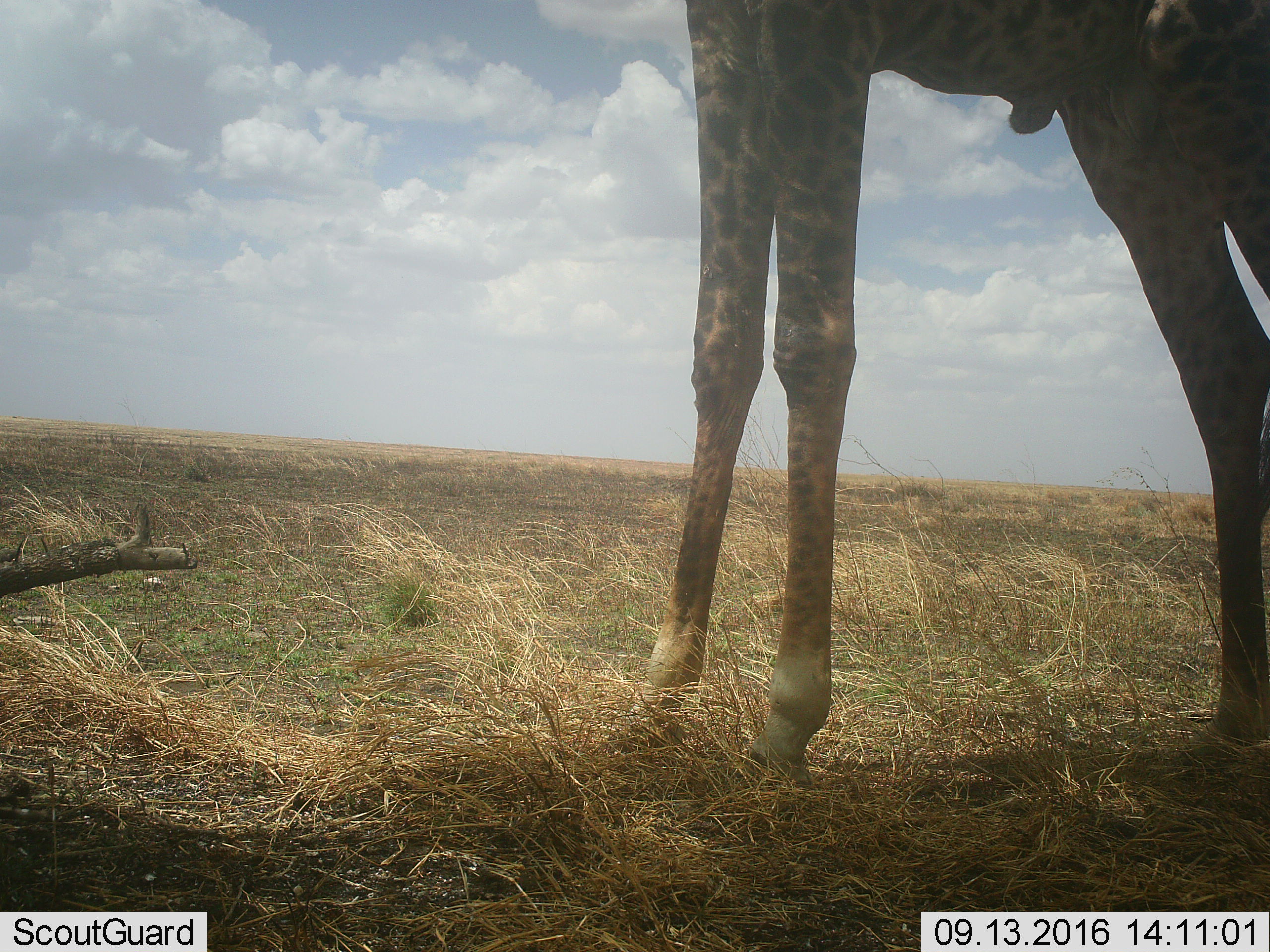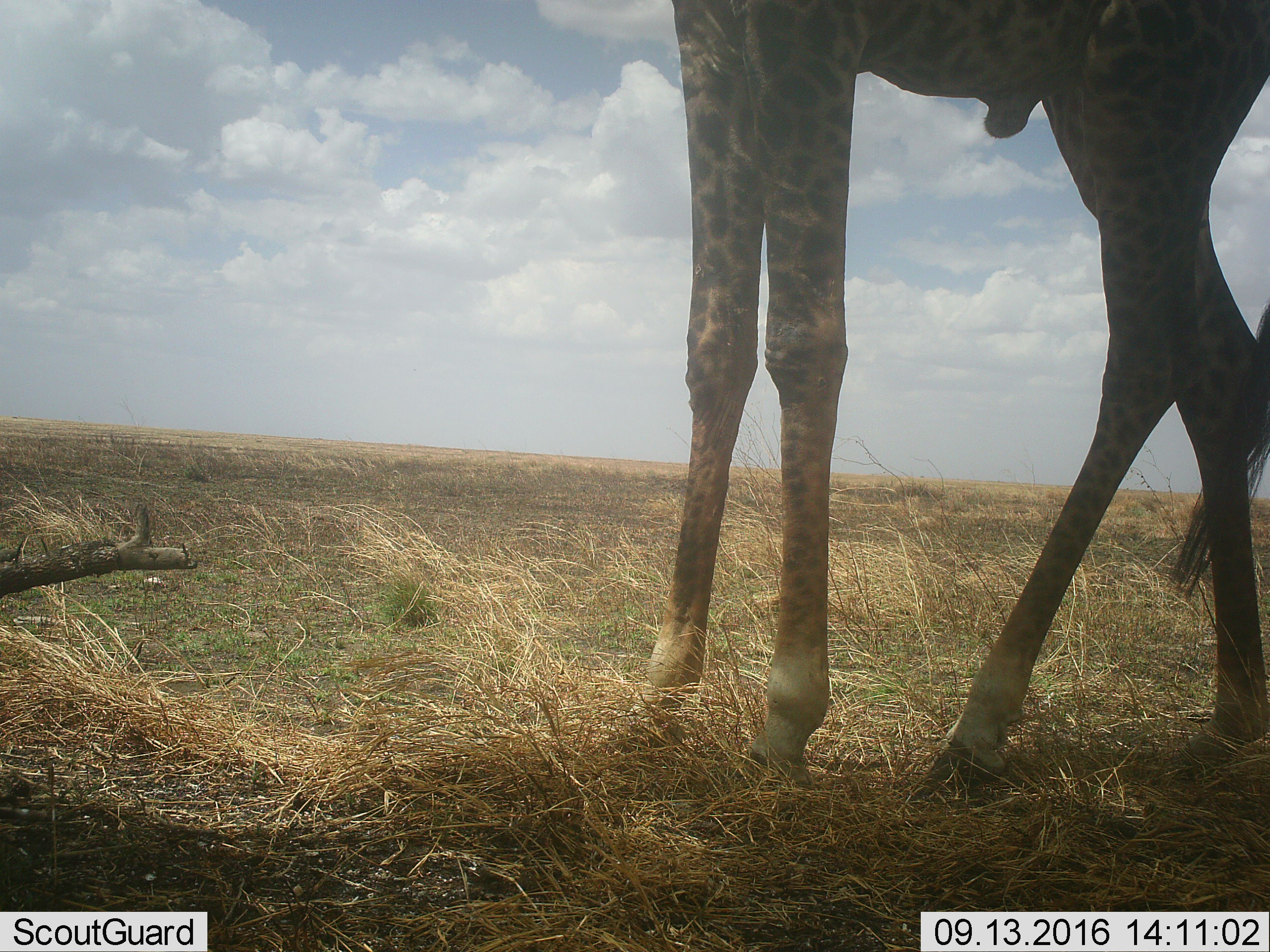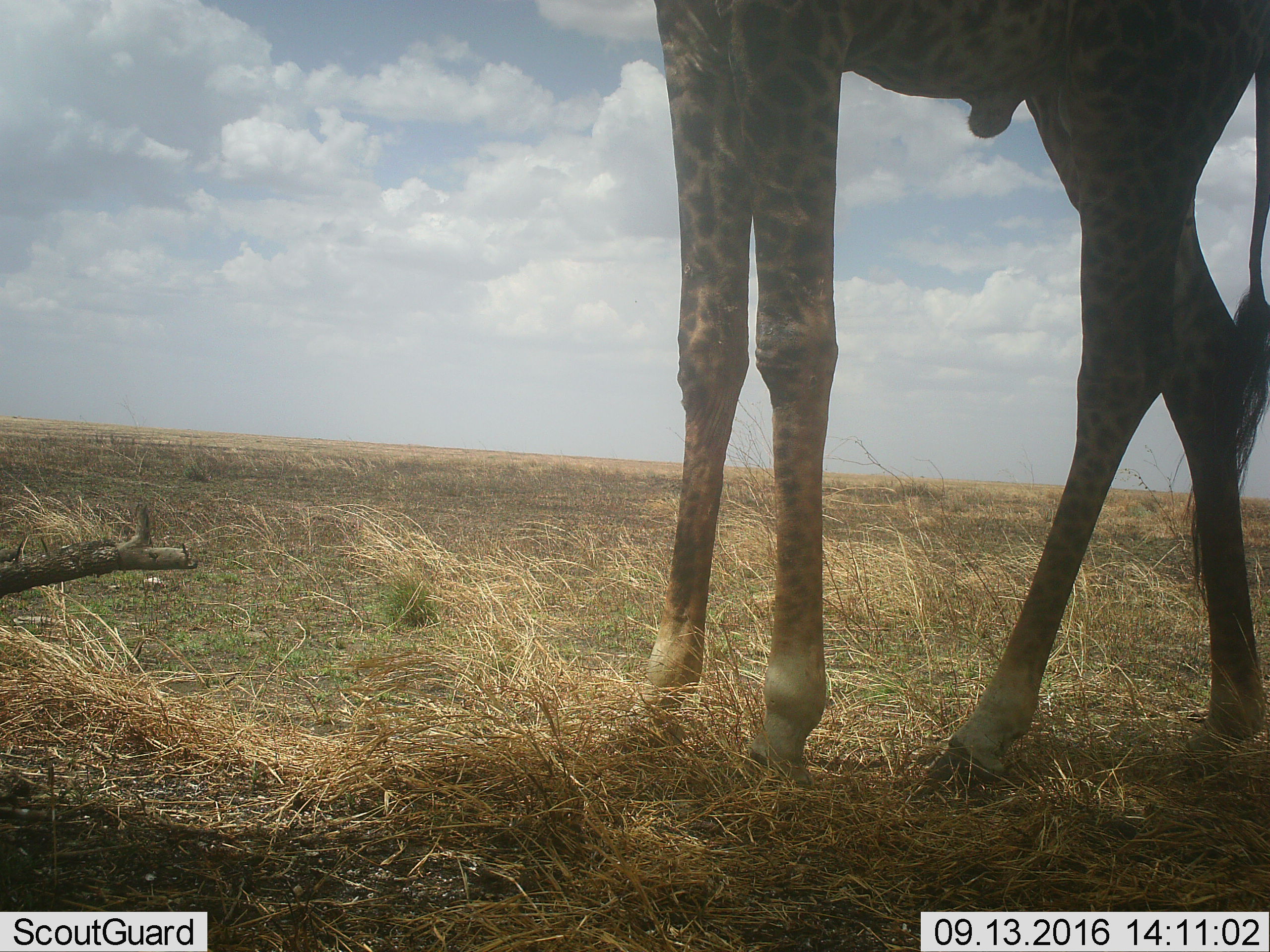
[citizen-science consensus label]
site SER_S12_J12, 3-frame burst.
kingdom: Animalia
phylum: Chordata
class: Mammalia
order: Artiodactyla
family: Giraffidae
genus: Giraffa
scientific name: Giraffa camelopardalis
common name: giraffe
Giraffe (Giraffa camelopardalis), count 1. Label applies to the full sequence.